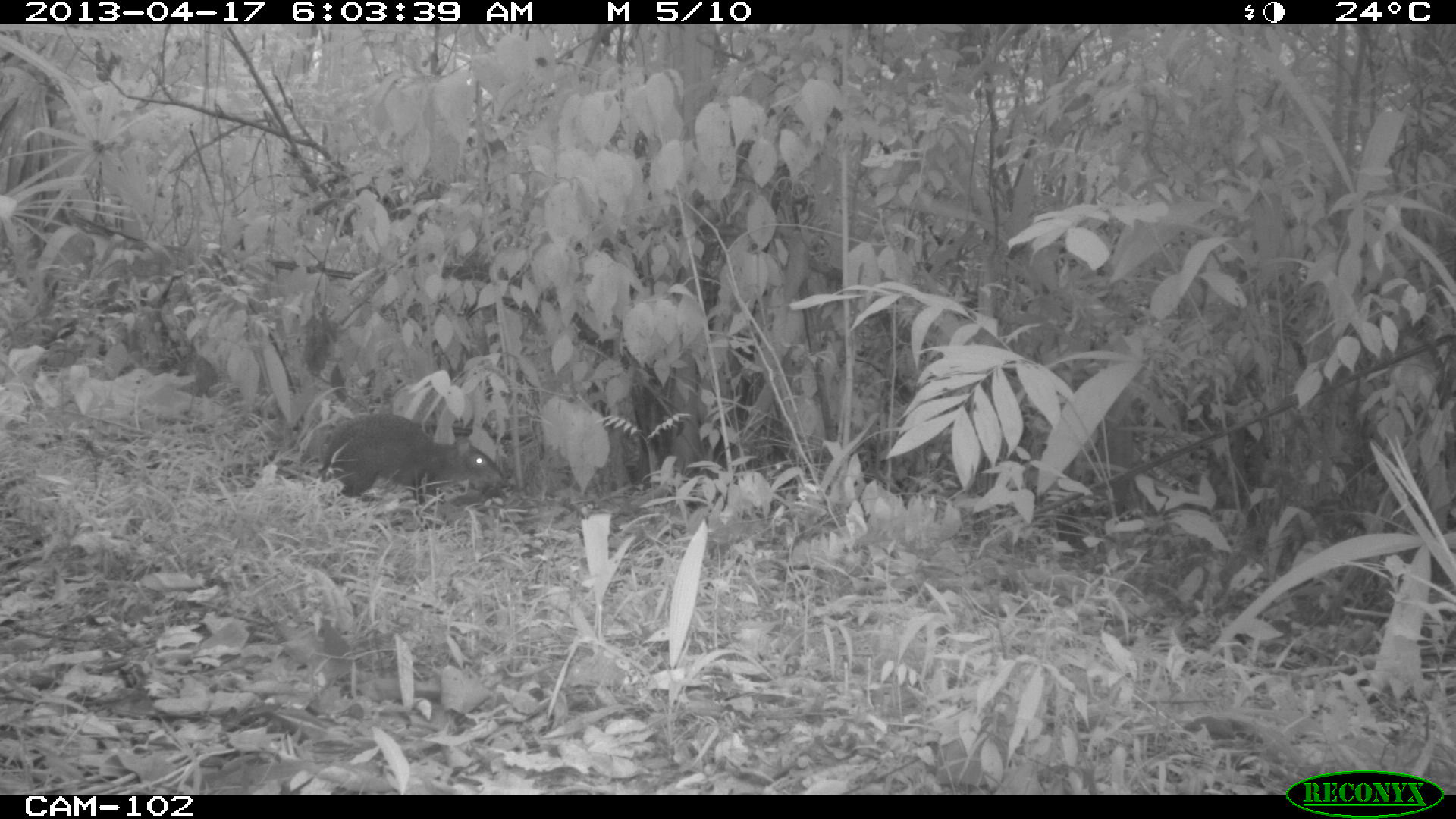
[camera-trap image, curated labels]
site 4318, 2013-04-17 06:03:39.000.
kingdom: Animalia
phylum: Chordata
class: Mammalia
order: Rodentia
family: Dasyproctidae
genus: Dasyprocta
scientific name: Dasyprocta punctata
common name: central american agouti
Dasyprocta punctata (central american agouti), count 1.